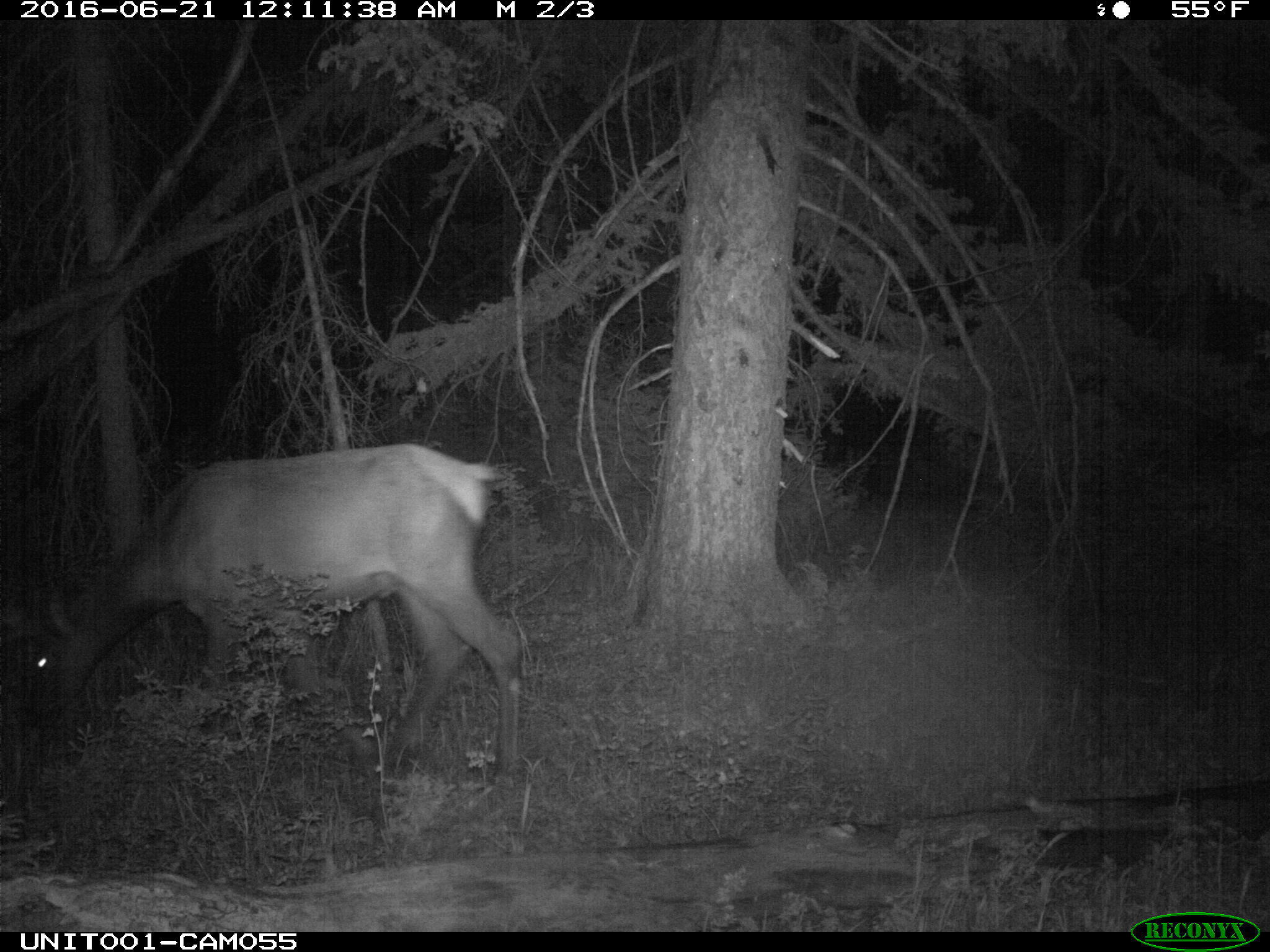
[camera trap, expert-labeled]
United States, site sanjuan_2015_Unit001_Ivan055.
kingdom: Animalia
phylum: Chordata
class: Mammalia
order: Artiodactyla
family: Cervidae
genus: Cervus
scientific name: Cervus elaphus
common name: red deer